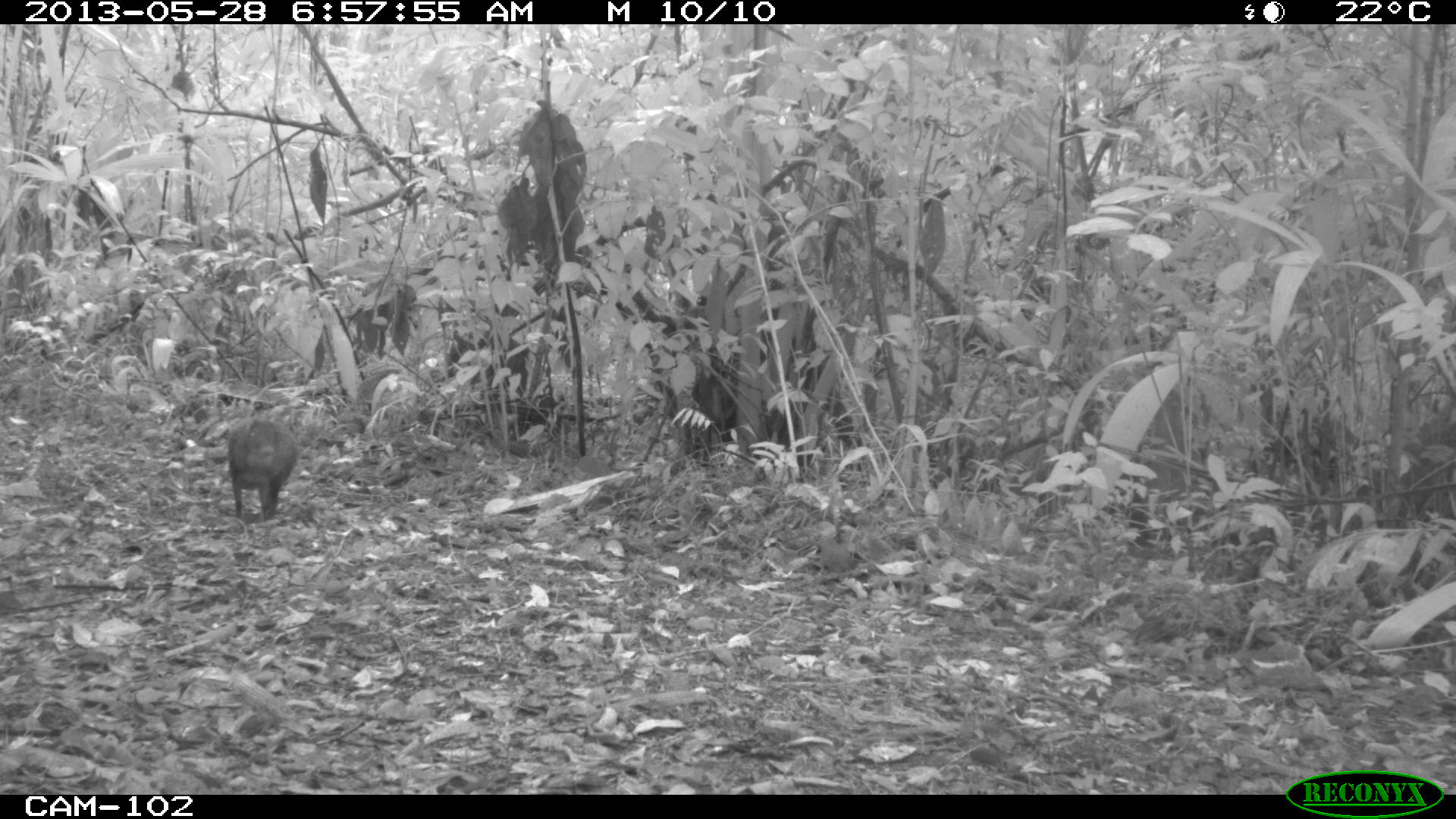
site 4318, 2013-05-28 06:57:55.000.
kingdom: Animalia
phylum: Chordata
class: Mammalia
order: Rodentia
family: Dasyproctidae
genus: Dasyprocta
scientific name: Dasyprocta punctata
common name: central american agouti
Dasyprocta punctata (central american agouti), count 1.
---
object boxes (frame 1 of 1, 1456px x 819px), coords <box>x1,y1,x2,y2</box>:
dasyprocta punctata: <box>227,416,297,520</box>